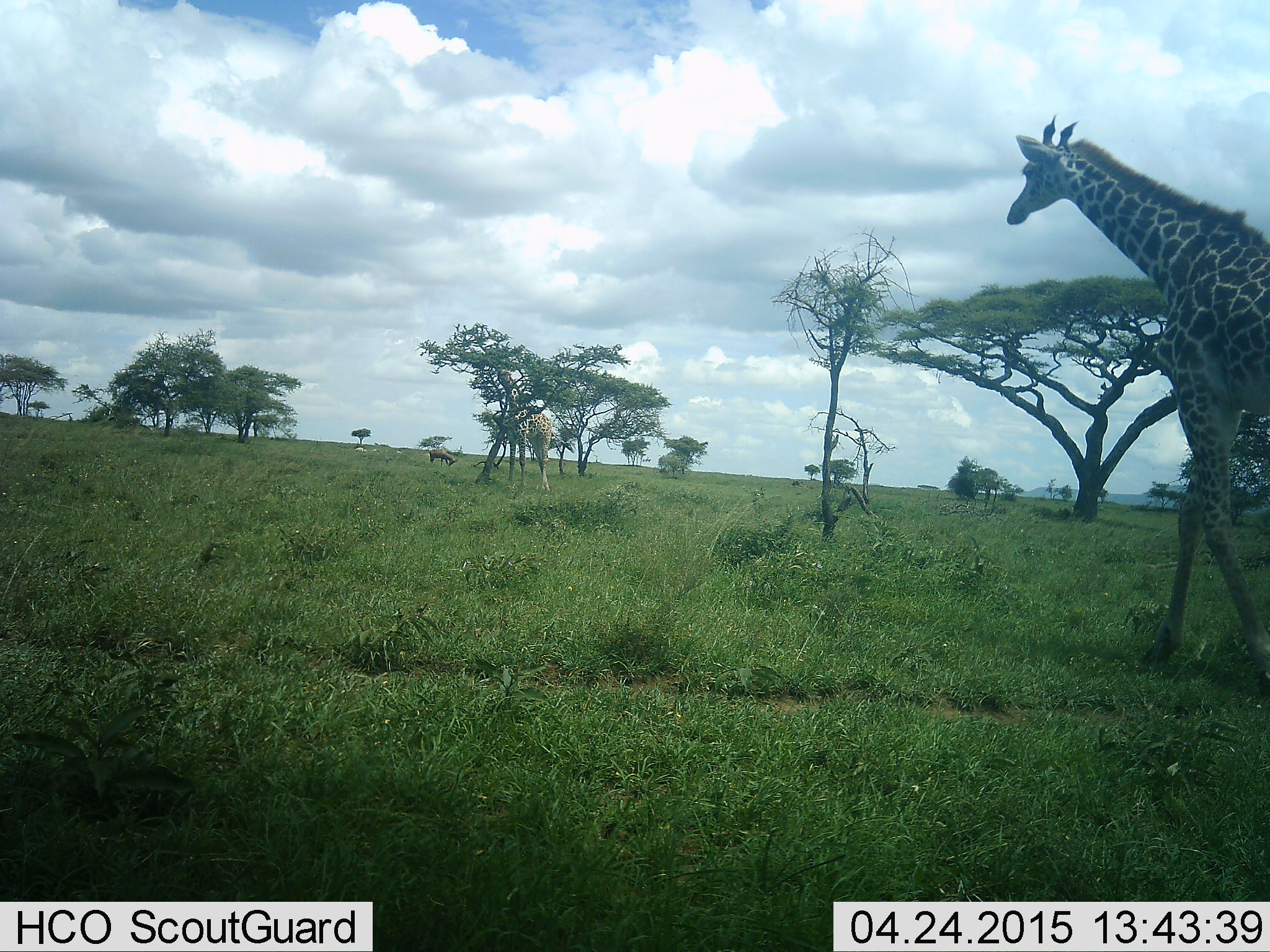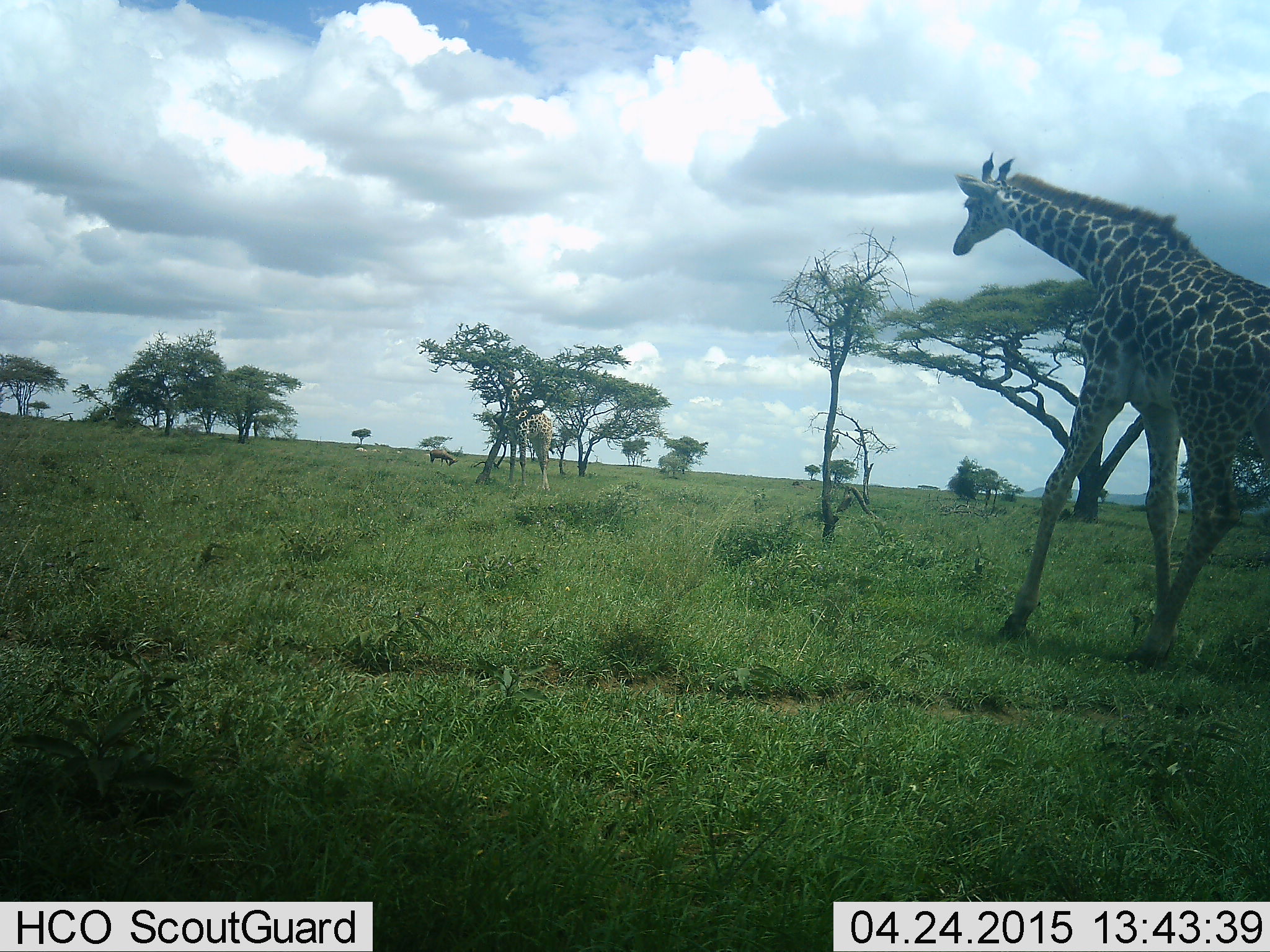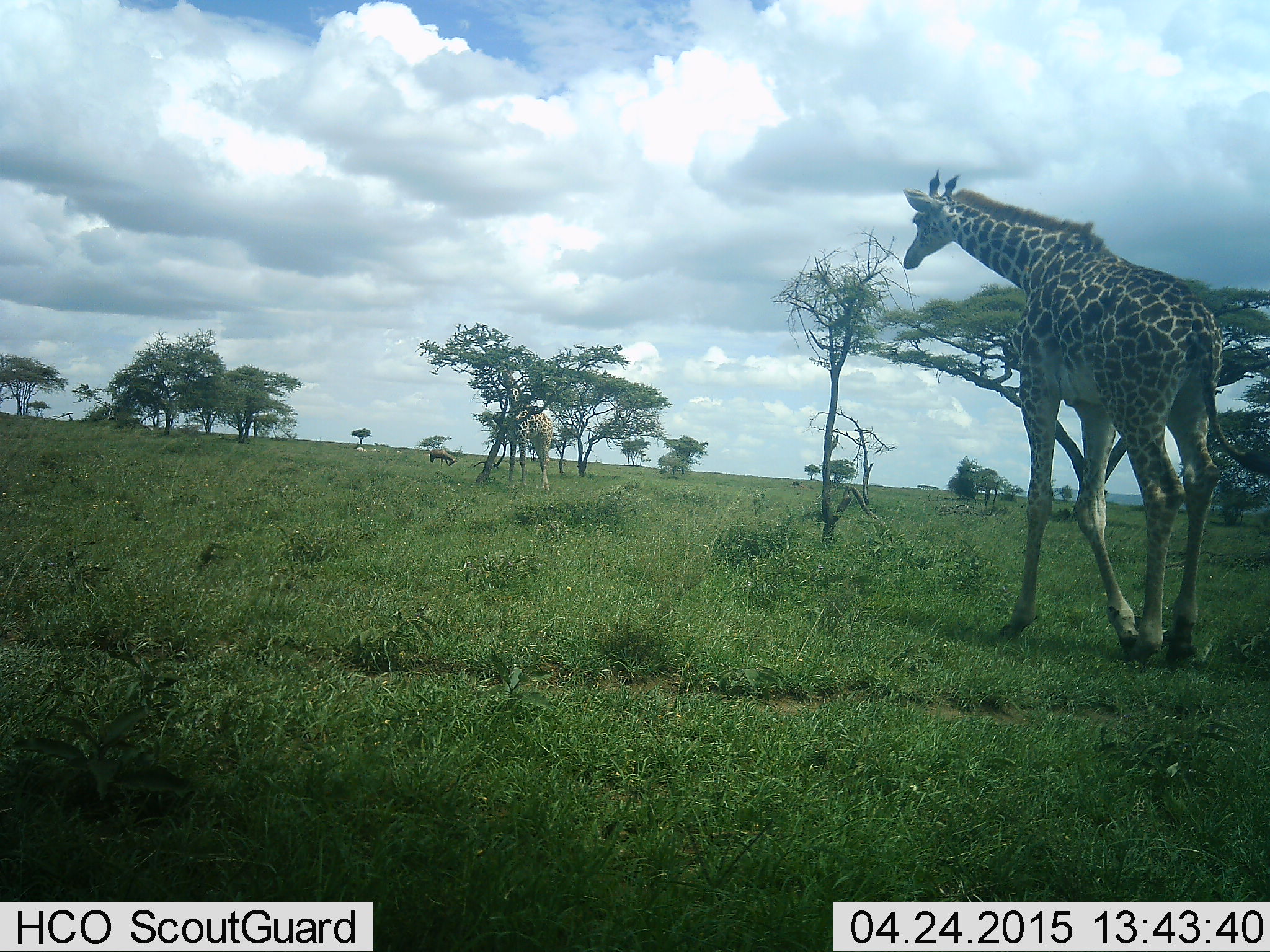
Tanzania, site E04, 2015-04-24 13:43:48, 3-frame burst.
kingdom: Animalia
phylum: Chordata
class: Mammalia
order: Artiodactyla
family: Giraffidae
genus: Giraffa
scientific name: Giraffa camelopardalis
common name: giraffe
Giraffe (Giraffa camelopardalis), count 2. Behavior (volunteer vote fractions): standing 21%, resting 0%, moving 100%, interacting 0%. Young present (vote fraction): 7%. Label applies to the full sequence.